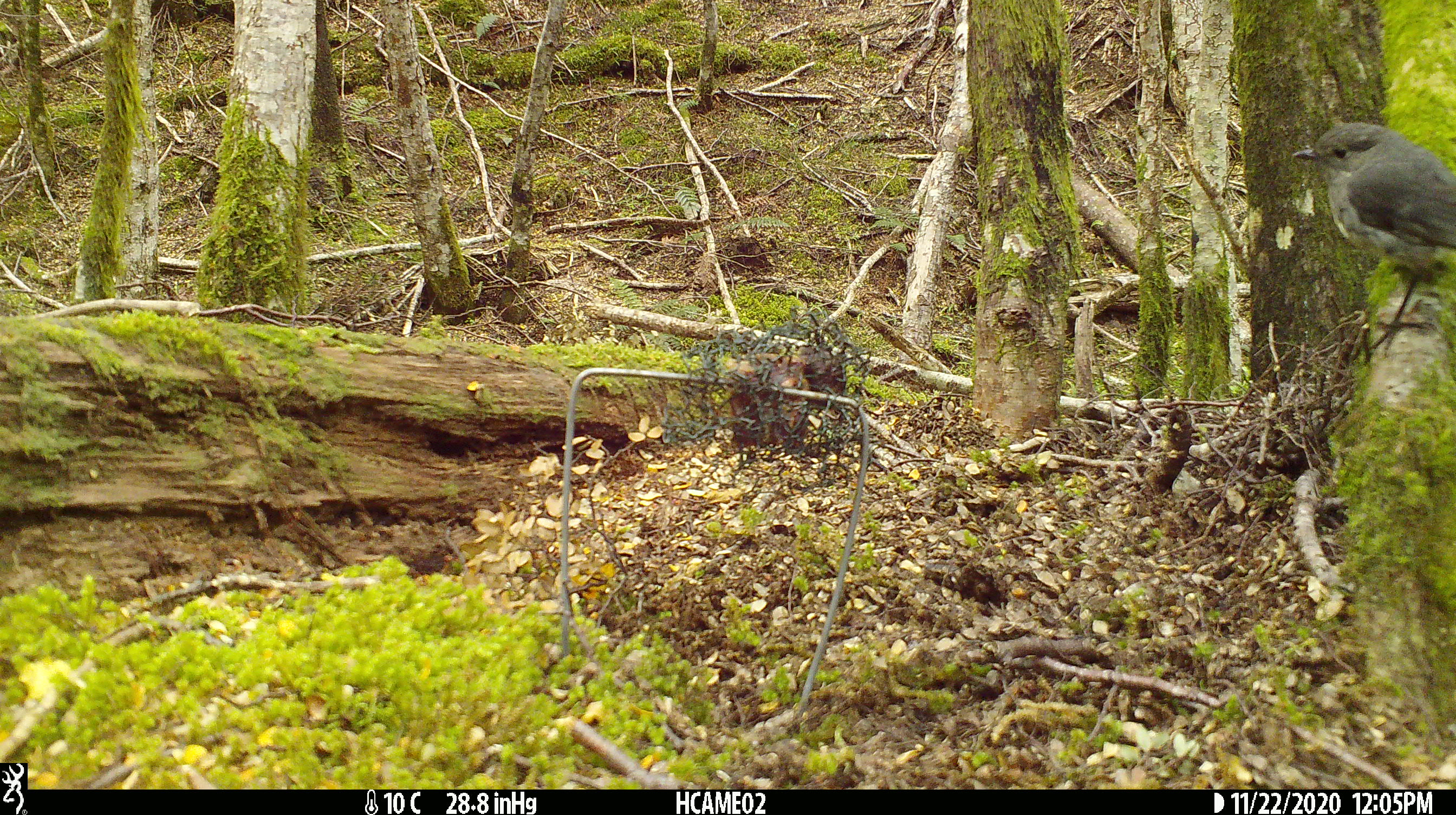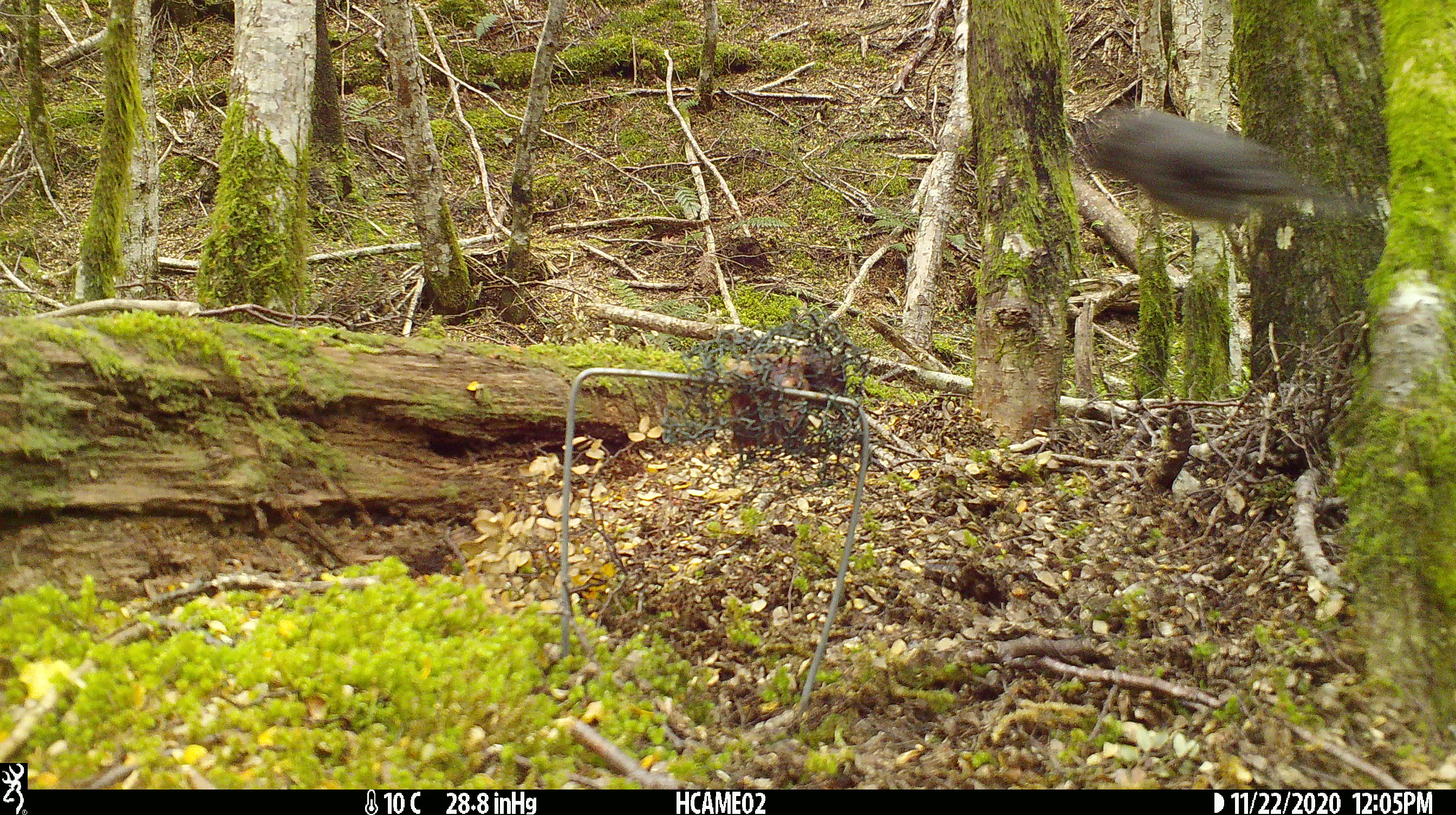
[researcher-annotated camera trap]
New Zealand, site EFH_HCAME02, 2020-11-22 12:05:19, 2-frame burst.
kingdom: Animalia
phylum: Chordata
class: Aves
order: Passeriformes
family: Petroicidae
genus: Petroica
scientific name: Petroica australis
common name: new zealand robin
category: robin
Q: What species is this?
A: Robin (new zealand robin) (Petroica australis).